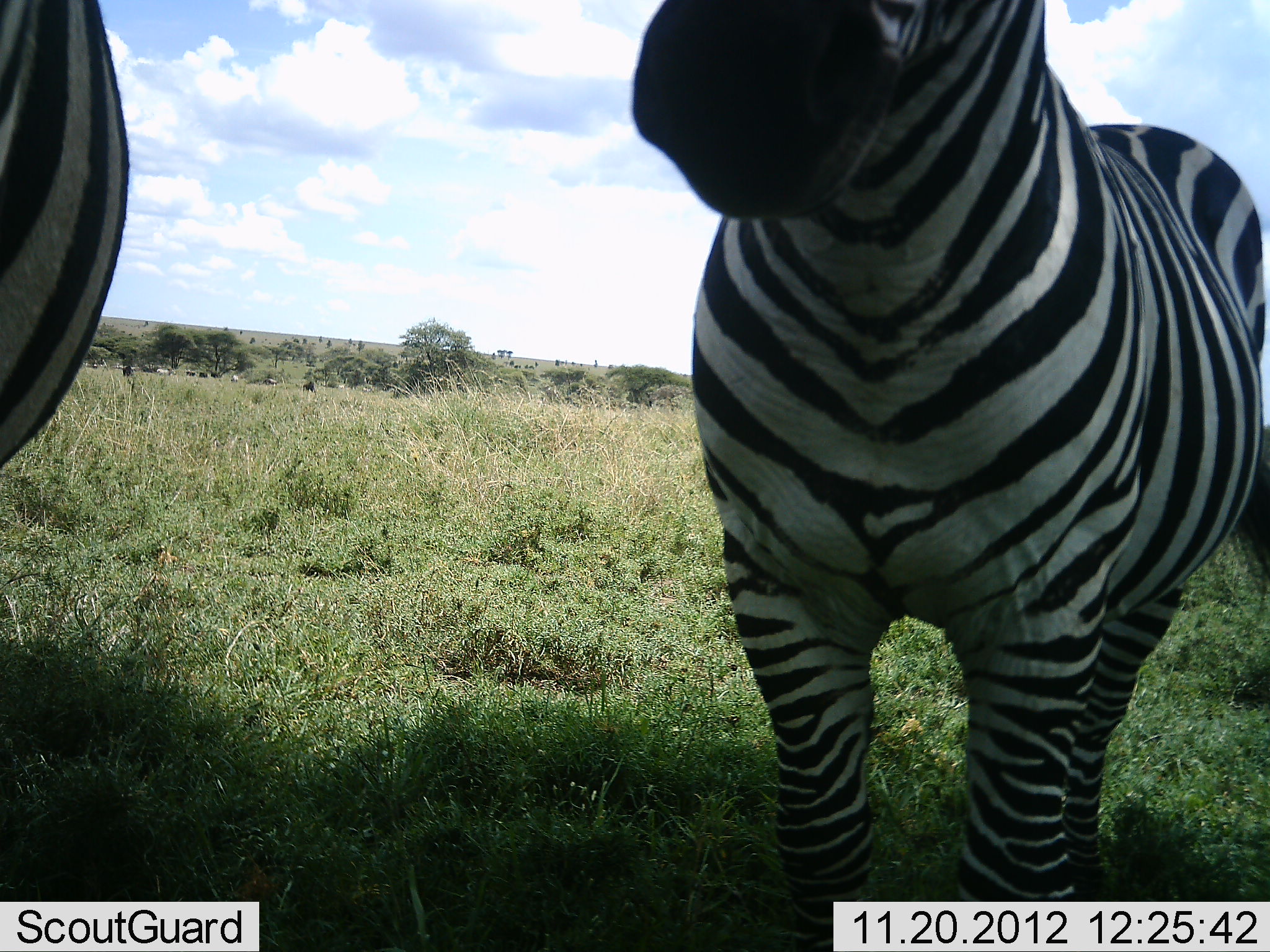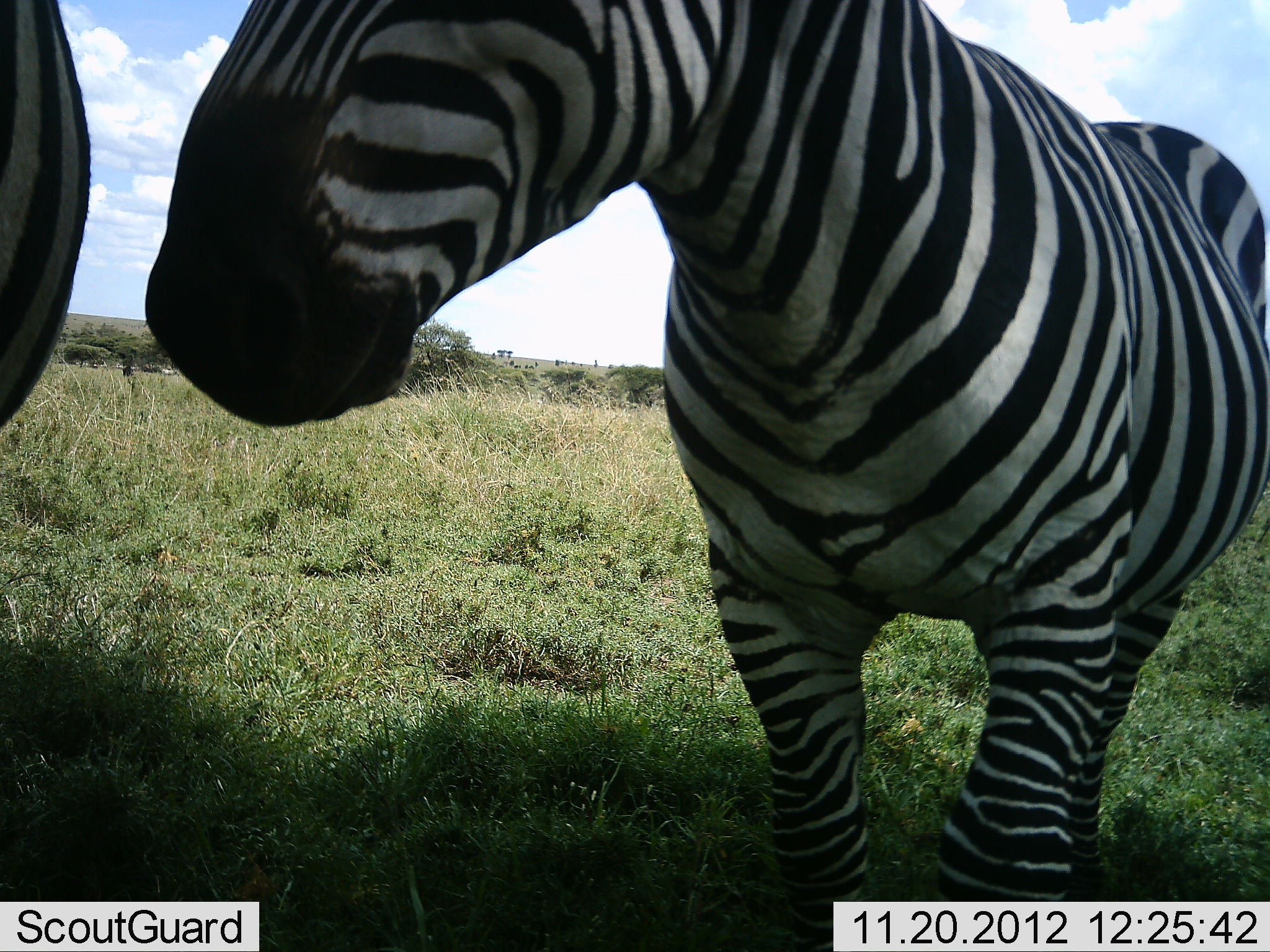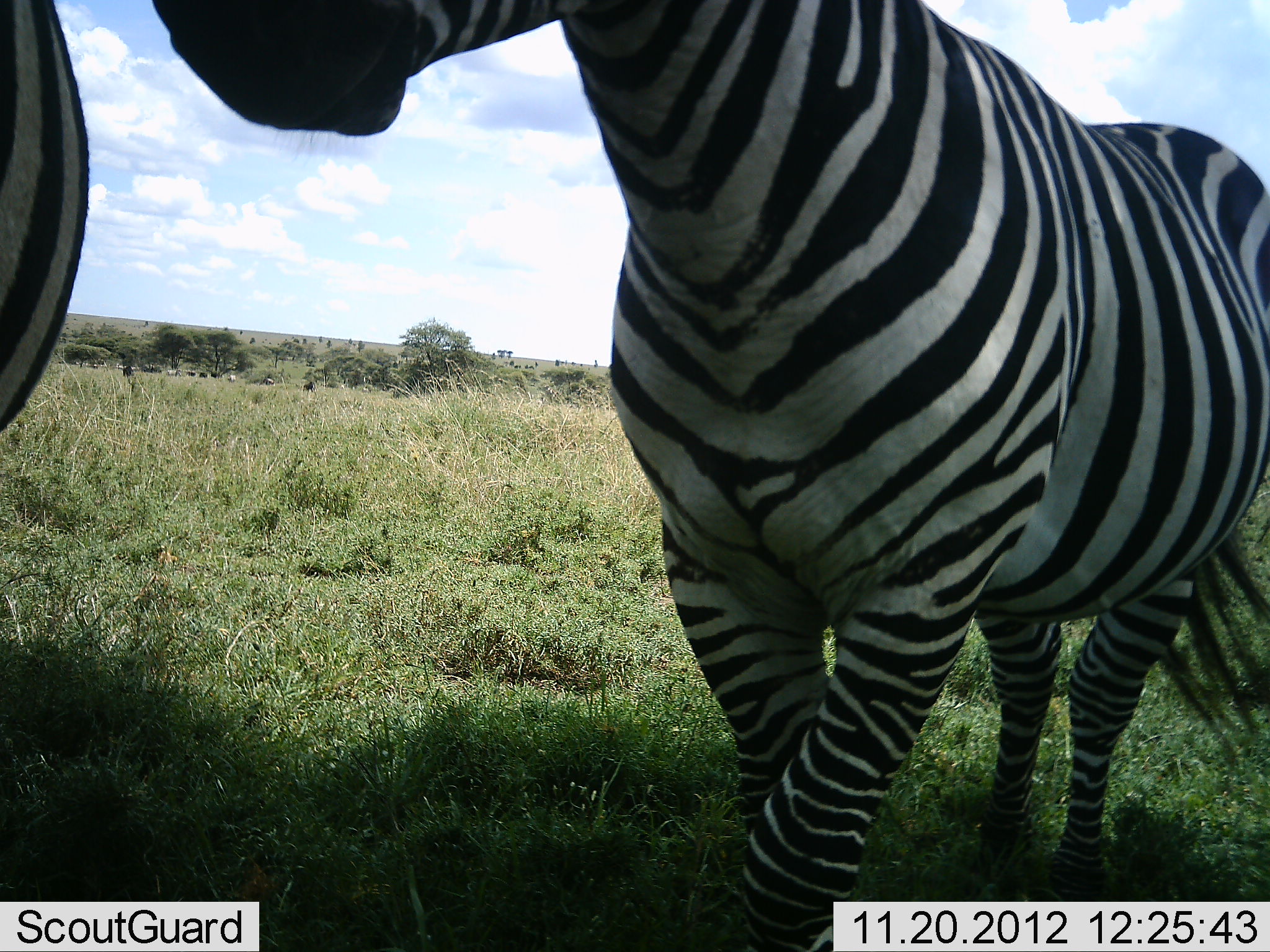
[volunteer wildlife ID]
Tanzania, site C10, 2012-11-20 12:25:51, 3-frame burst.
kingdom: Animalia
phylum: Chordata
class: Mammalia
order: Perissodactyla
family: Equidae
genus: Equus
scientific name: Equus quagga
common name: plains zebra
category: zebra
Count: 2.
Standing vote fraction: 91%.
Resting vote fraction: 0%.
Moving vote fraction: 9%.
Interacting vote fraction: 0%.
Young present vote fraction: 0%.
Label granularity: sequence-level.